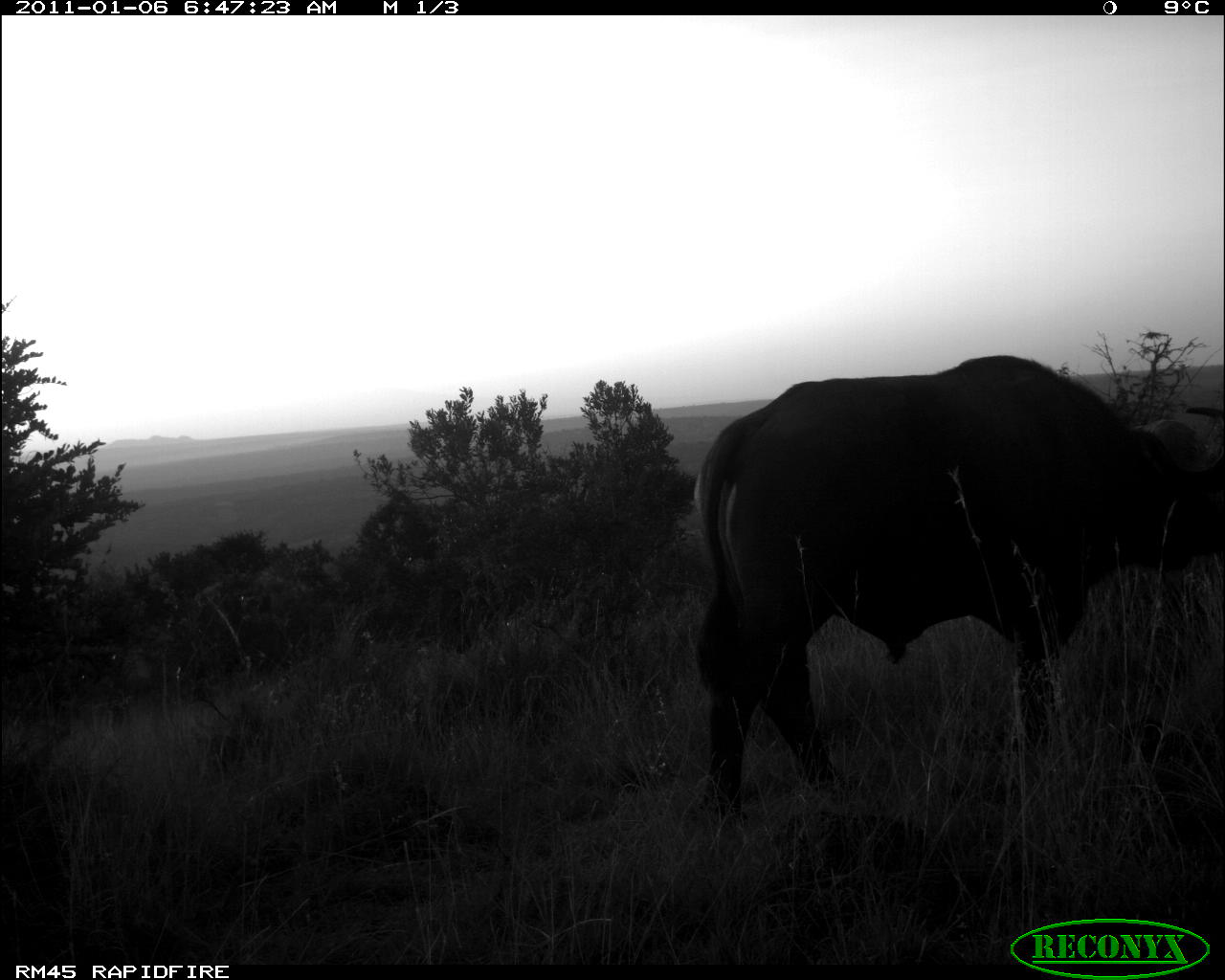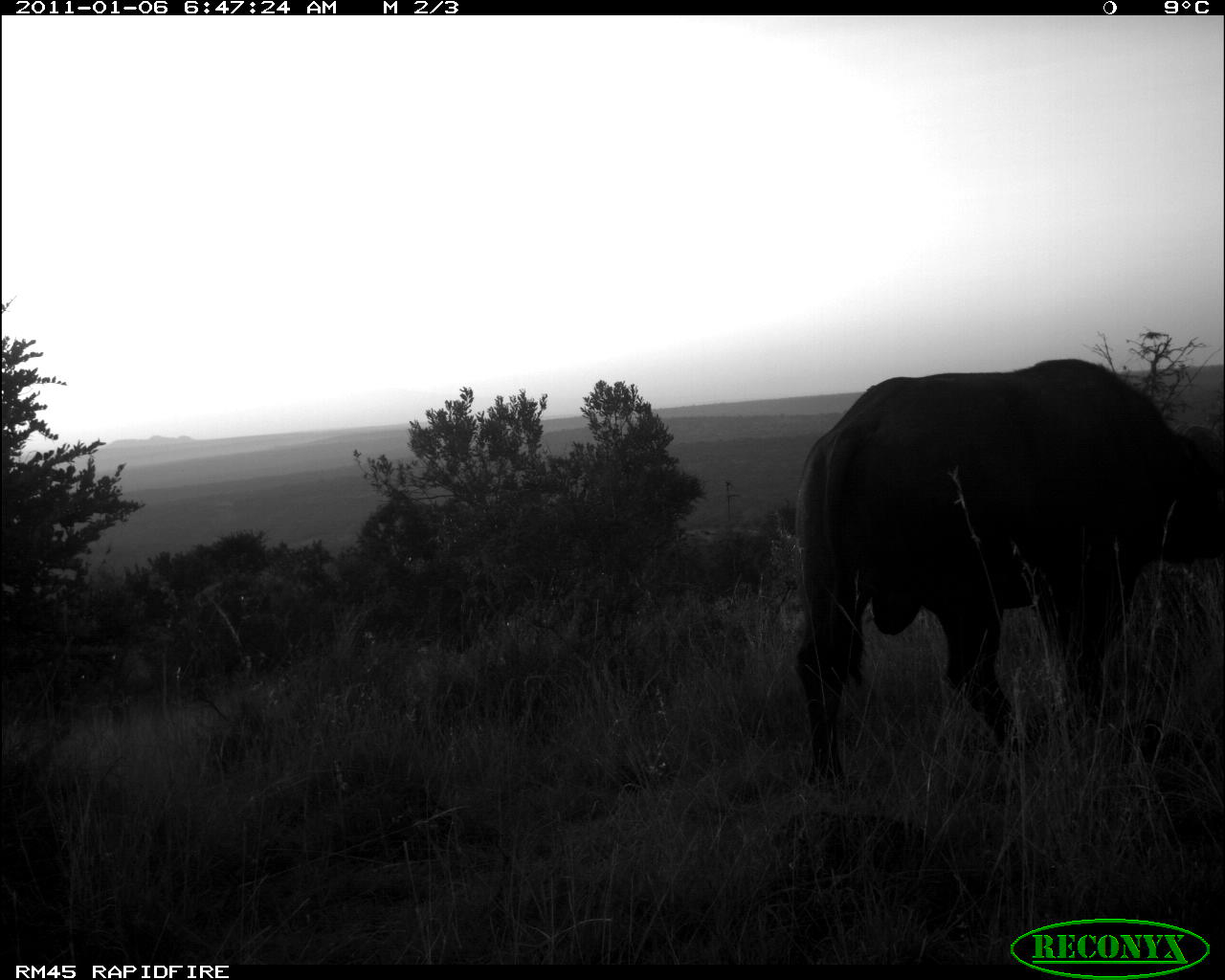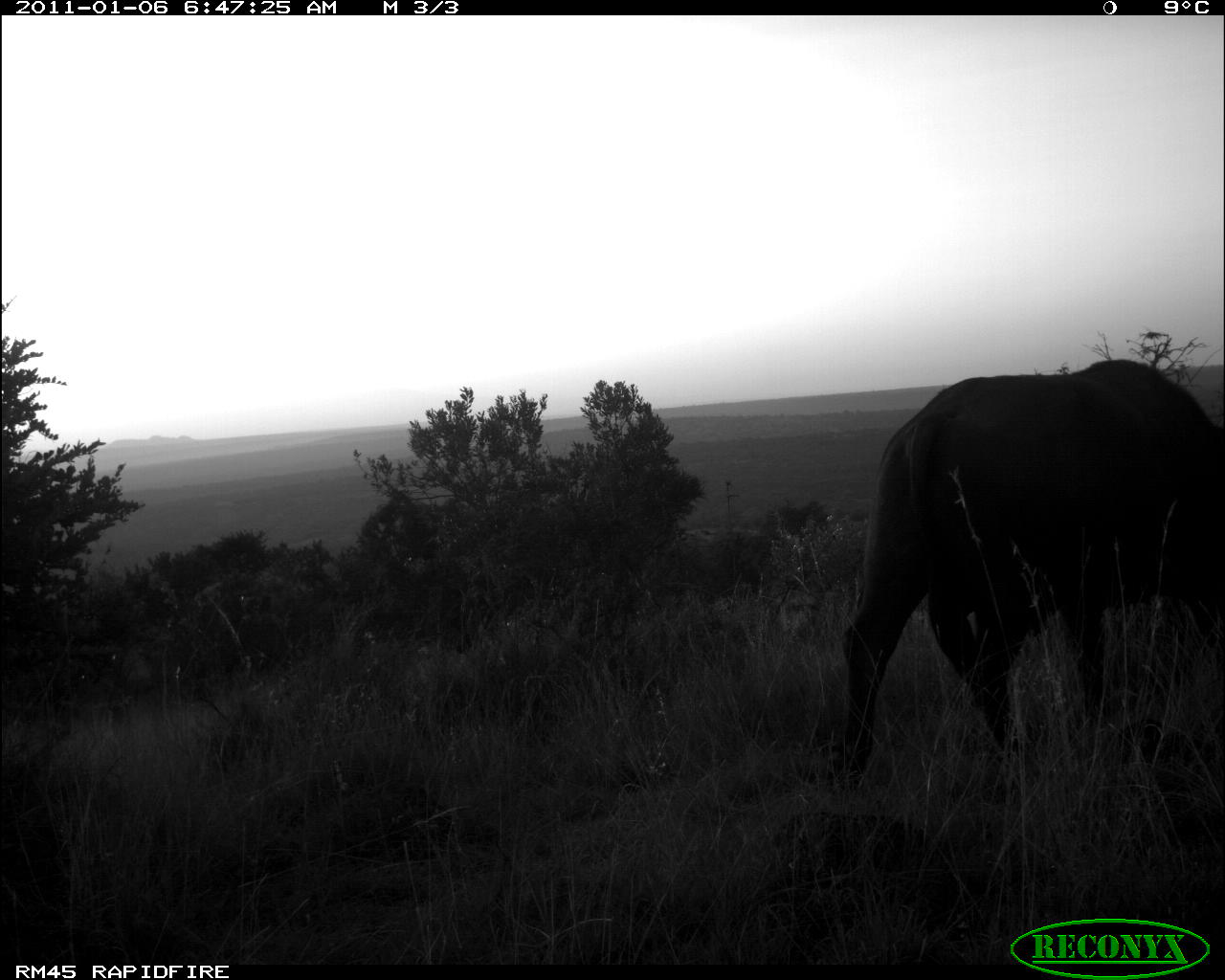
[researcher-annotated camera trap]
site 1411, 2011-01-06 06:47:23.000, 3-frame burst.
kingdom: Animalia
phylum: Chordata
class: Mammalia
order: Artiodactyla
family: Bovidae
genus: Syncerus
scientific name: Syncerus caffer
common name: african buffalo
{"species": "Syncerus caffer (african buffalo)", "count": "1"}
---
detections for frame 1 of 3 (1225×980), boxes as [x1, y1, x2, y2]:
syncerus caffer: [694, 353, 1221, 819]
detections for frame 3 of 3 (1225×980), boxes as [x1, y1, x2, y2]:
syncerus caffer: [830, 352, 1221, 783]